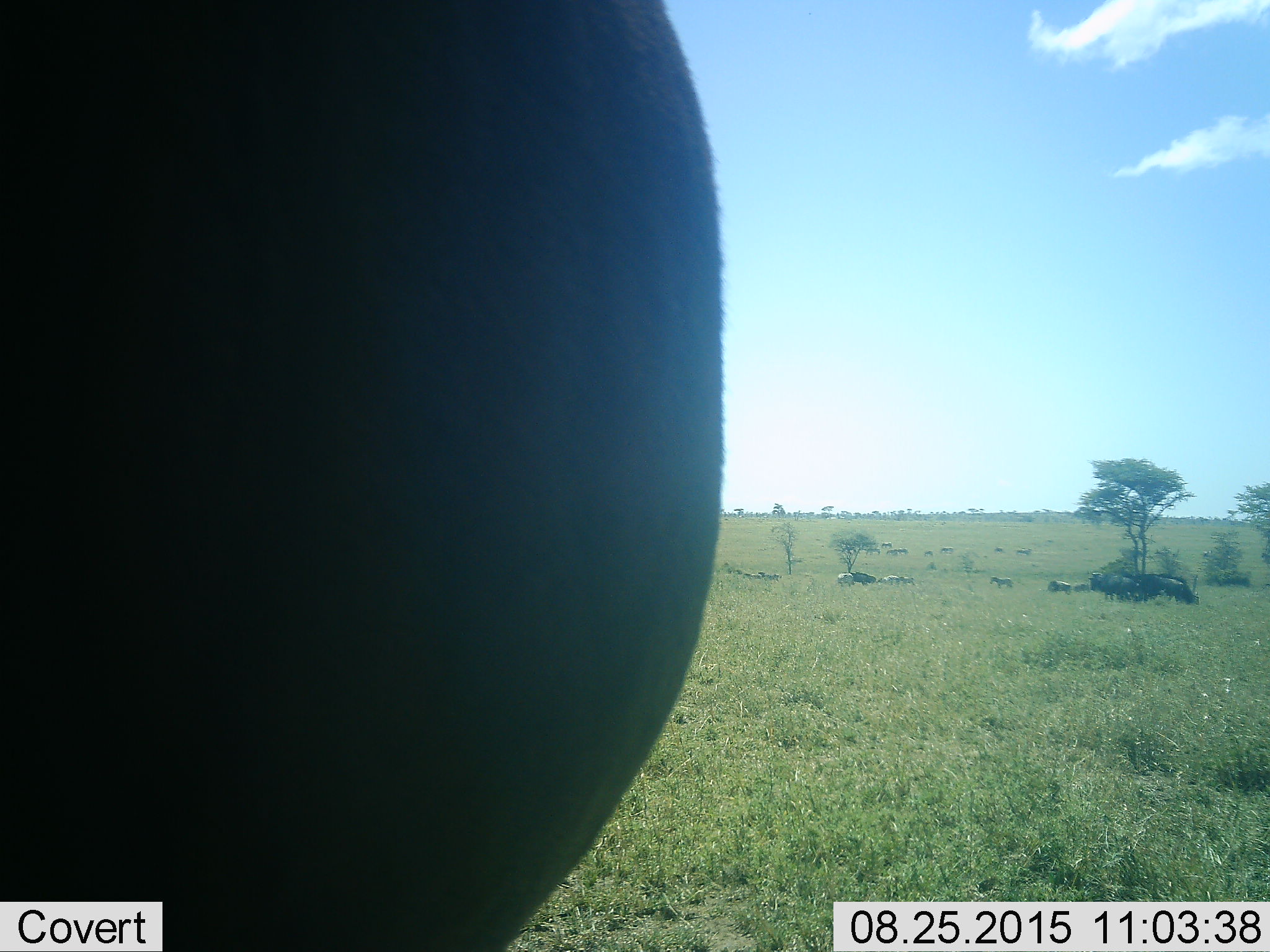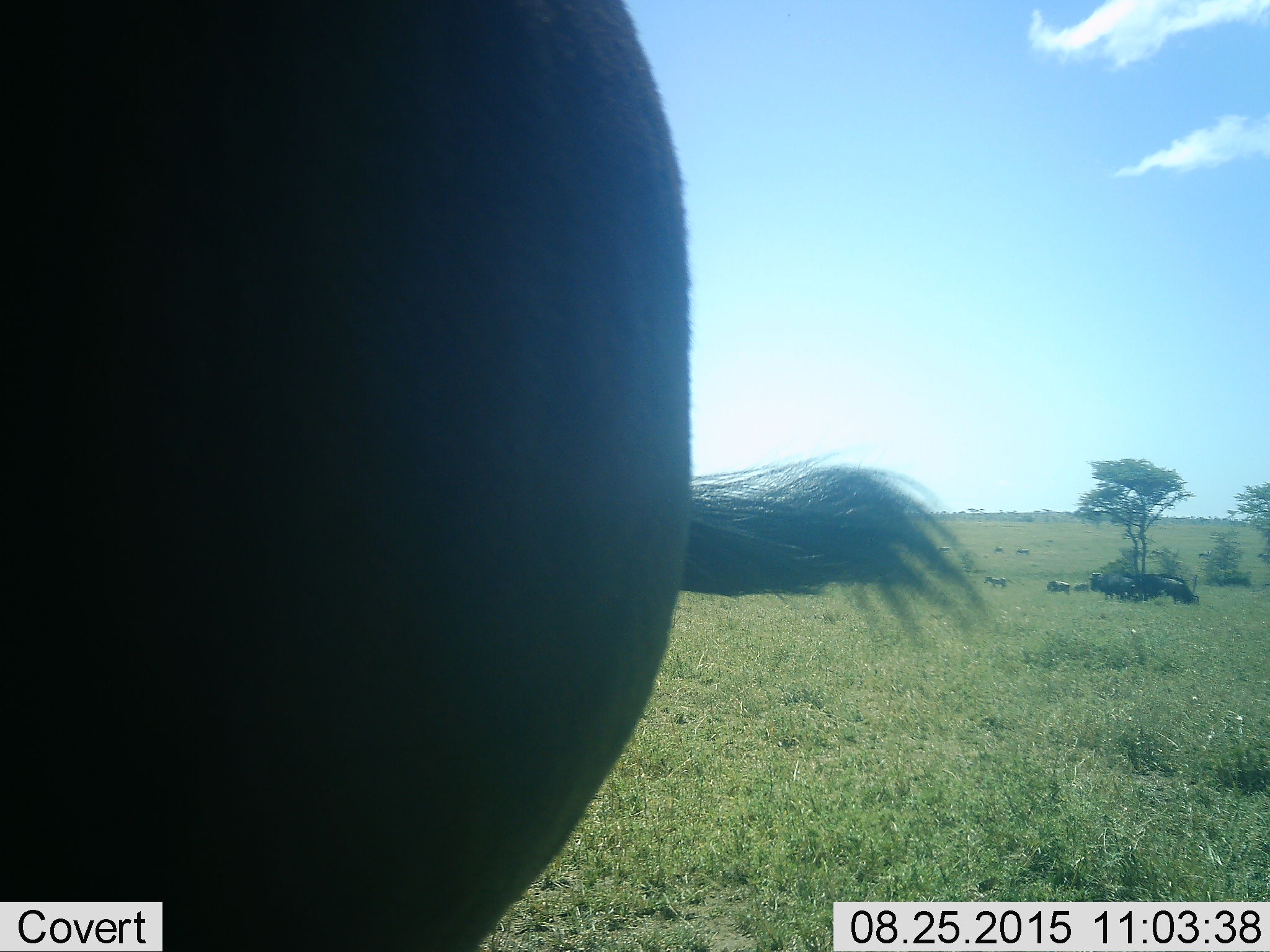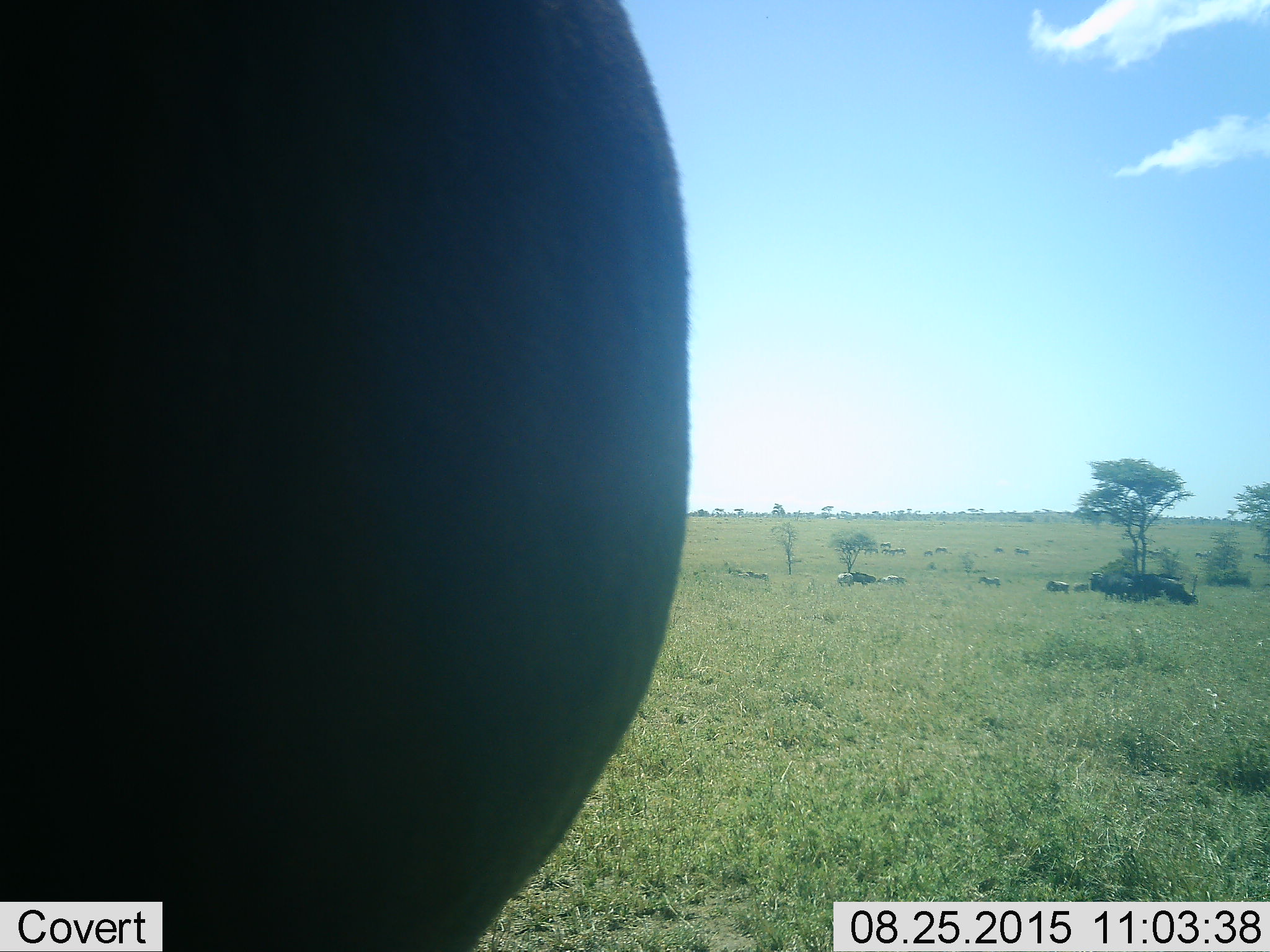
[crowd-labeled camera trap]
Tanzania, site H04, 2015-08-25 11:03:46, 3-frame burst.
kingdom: Animalia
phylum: Chordata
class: Mammalia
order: Artiodactyla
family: Bovidae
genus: Connochaetes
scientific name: Connochaetes taurinus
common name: blue wildebeest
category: wildebeest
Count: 11-50.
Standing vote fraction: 88%.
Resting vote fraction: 12%.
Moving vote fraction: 25%.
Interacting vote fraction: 0%.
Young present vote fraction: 0%.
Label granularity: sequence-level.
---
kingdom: Animalia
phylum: Chordata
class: Mammalia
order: Perissodactyla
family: Equidae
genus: Equus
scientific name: Equus quagga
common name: plains zebra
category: zebra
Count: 11-50.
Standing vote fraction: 71%.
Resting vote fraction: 0%.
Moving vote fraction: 71%.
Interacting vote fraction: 0%.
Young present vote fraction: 0%.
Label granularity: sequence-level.